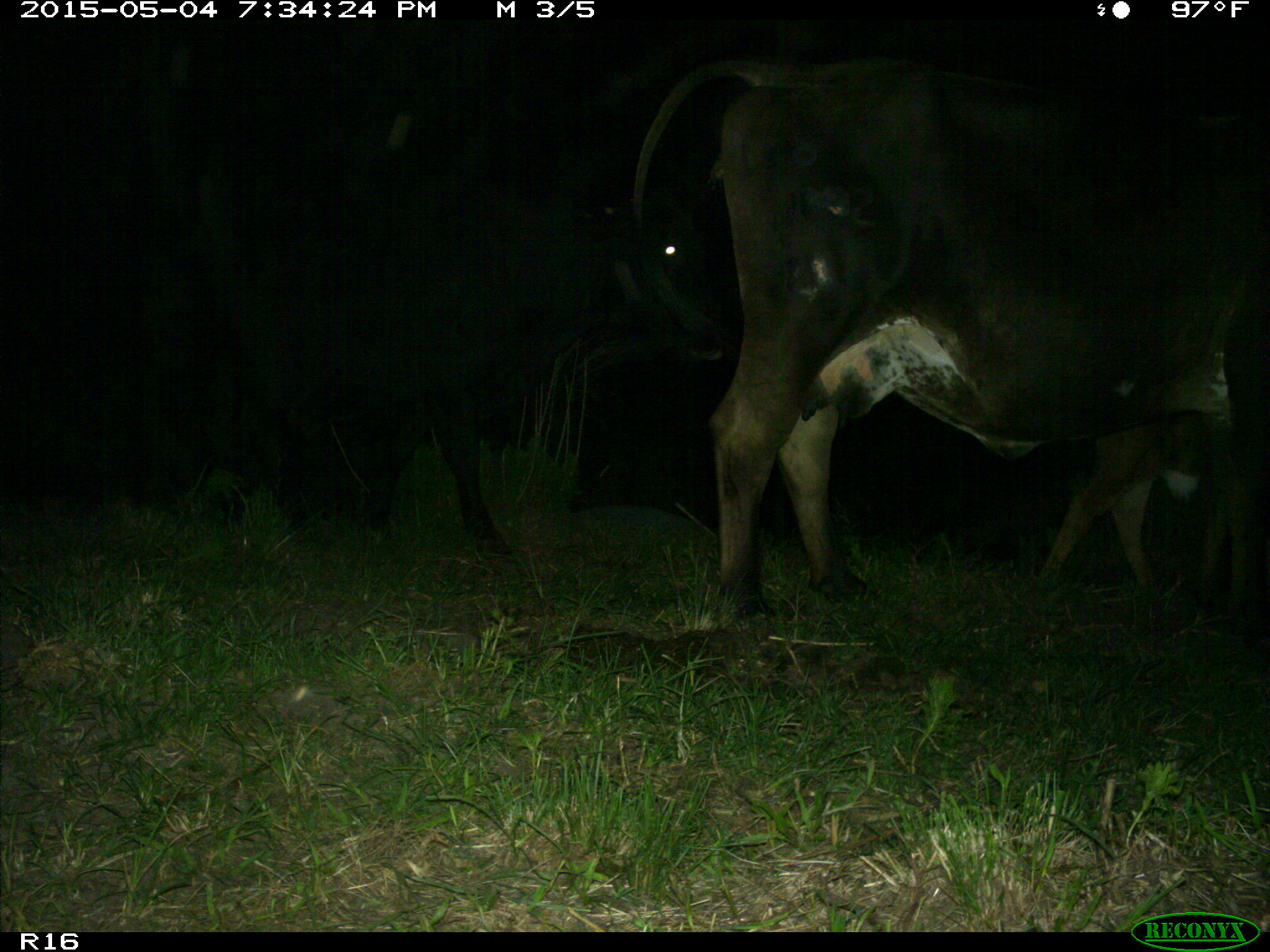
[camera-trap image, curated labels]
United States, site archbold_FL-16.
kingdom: Animalia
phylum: Chordata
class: Mammalia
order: Artiodactyla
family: Bovidae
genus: Bos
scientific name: Bos taurus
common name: domestic cow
Bos taurus (domestic cow).